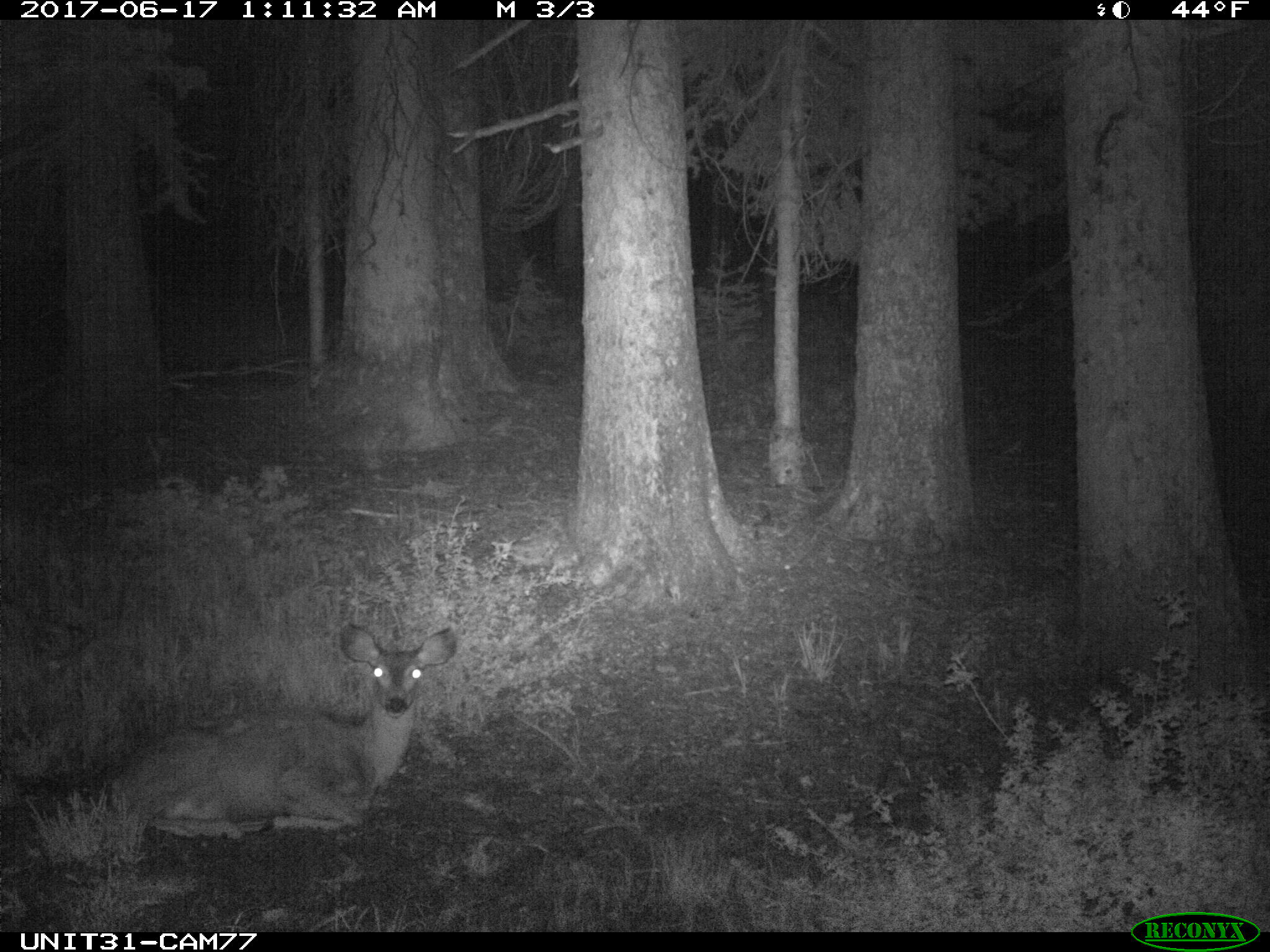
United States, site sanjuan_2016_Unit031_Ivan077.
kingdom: Animalia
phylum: Chordata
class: Mammalia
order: Artiodactyla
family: Cervidae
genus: Odocoileus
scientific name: Odocoileus hemionus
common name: mule deer